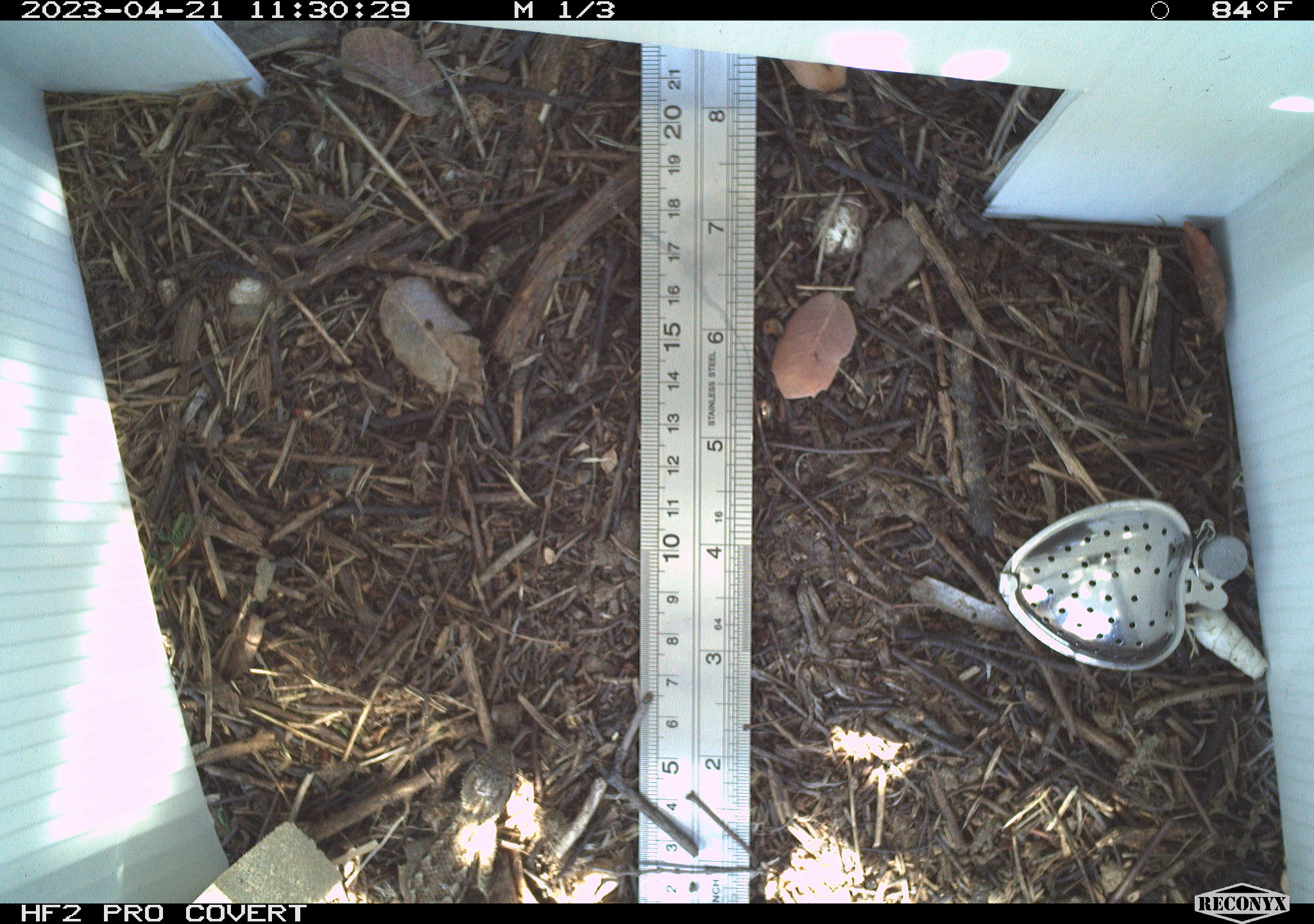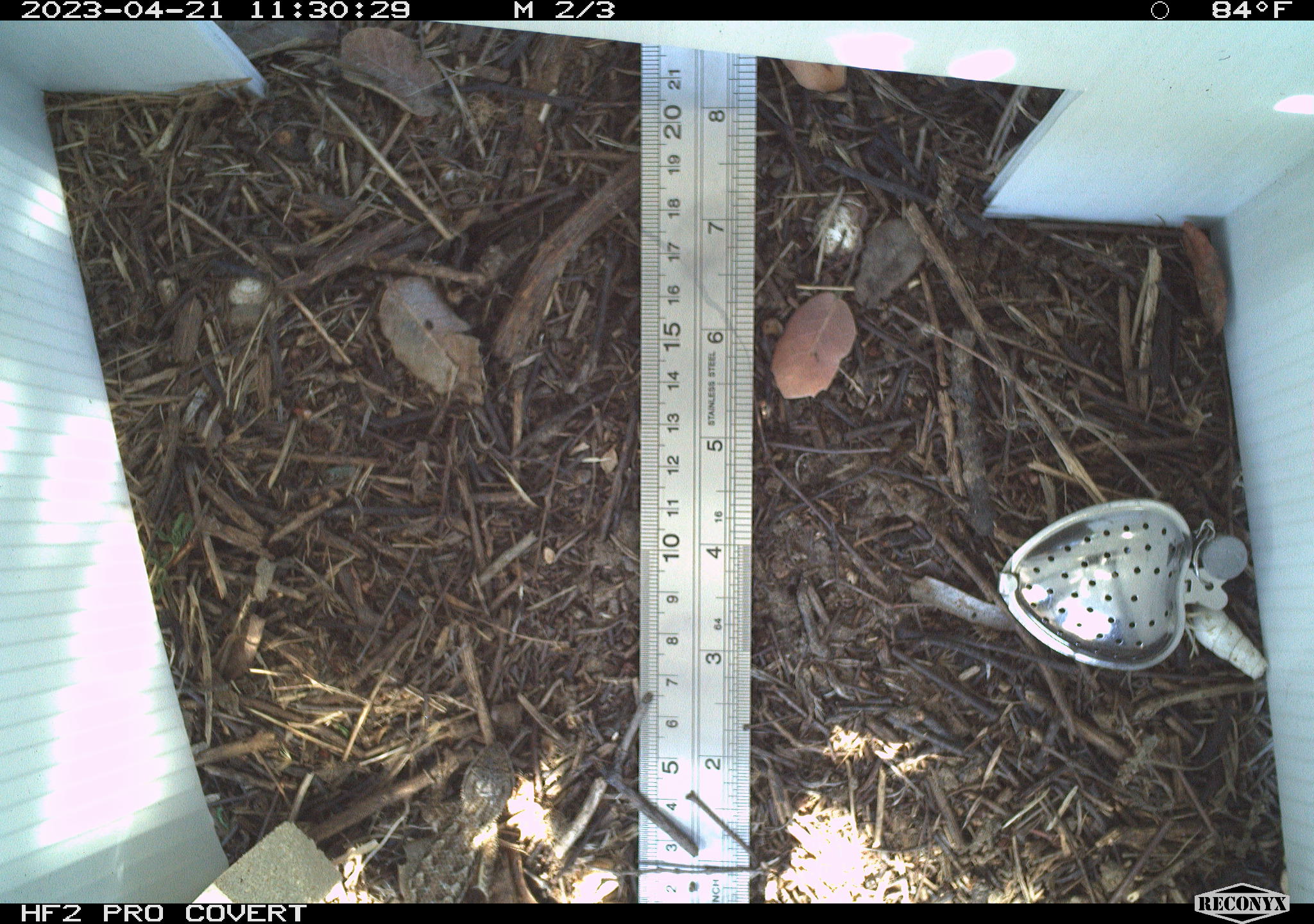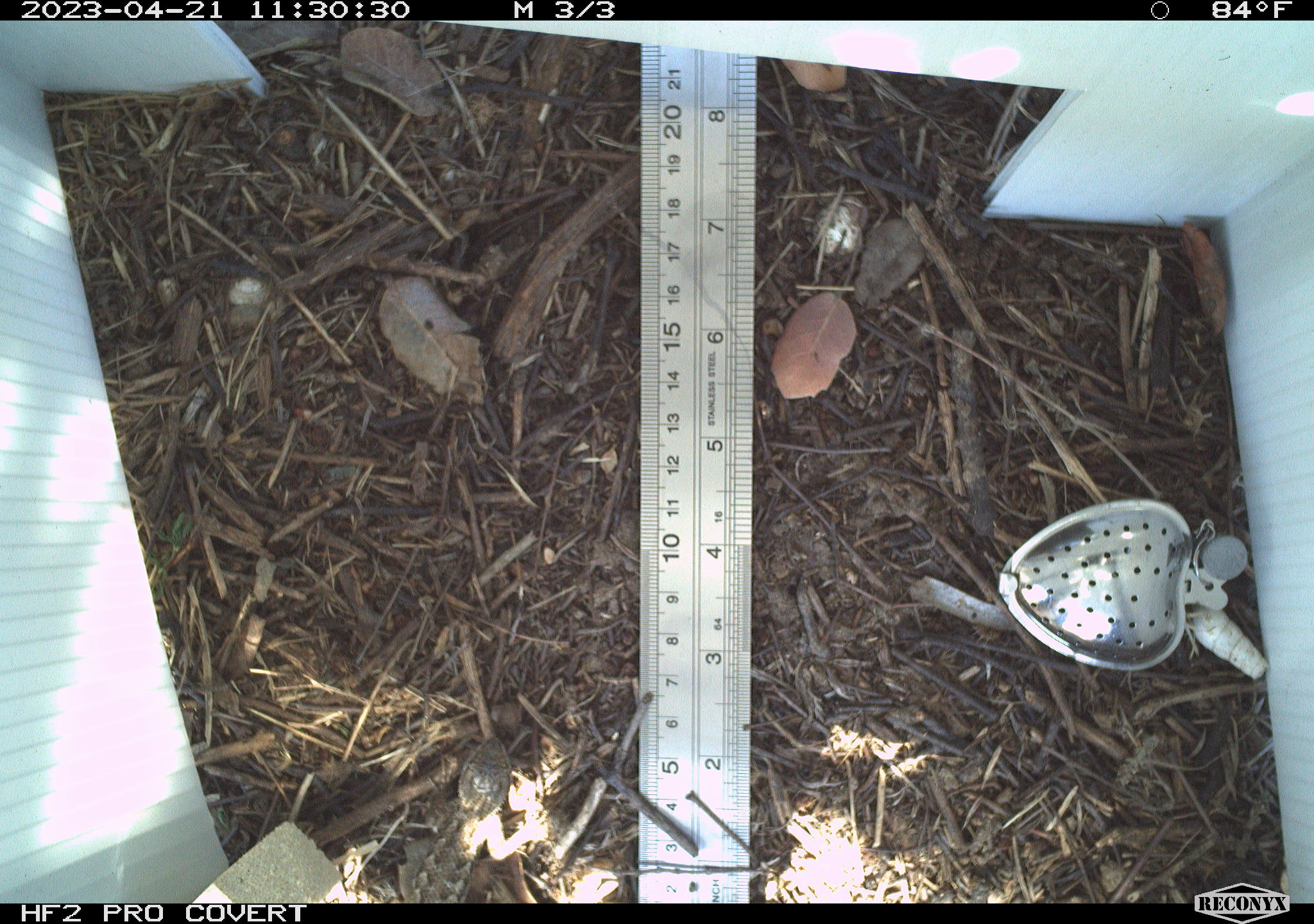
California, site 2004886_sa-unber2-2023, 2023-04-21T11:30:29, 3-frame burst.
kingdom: Animalia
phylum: Chordata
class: Reptilia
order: Squamata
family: Phrynosomatidae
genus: Sceloporus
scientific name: Sceloporus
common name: spiny lizards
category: sceloporus species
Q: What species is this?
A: Sceloporus species (spiny lizards) (Sceloporus).